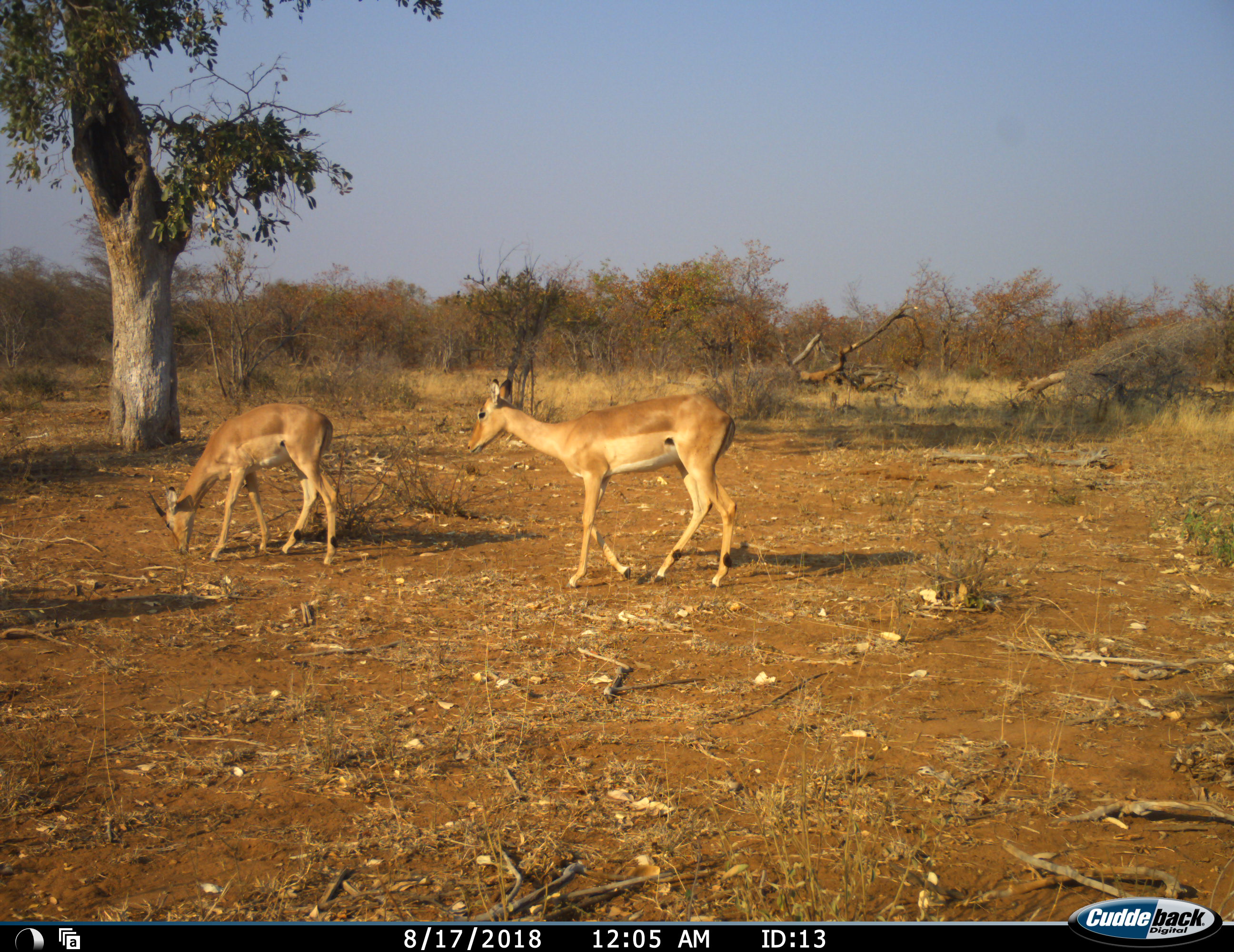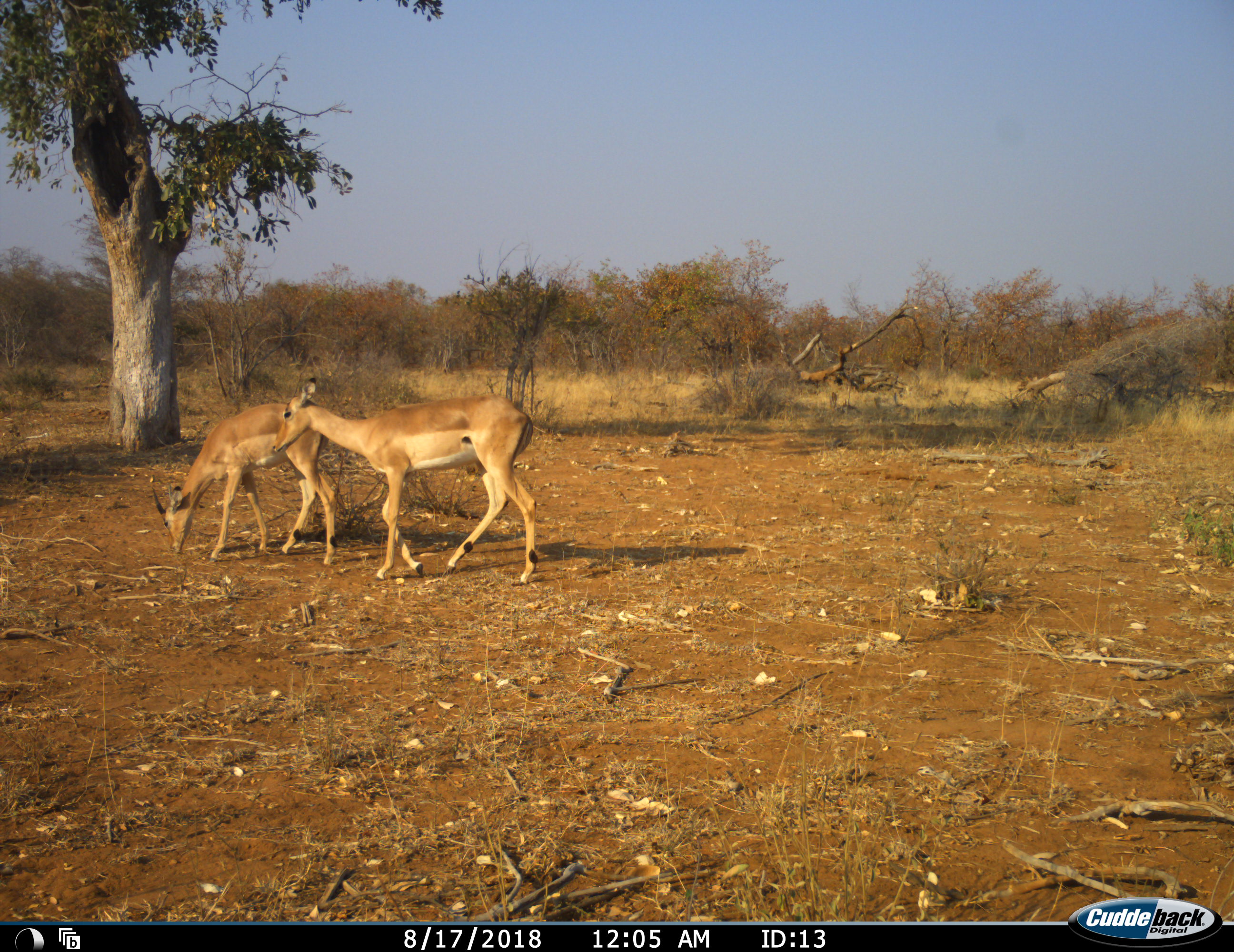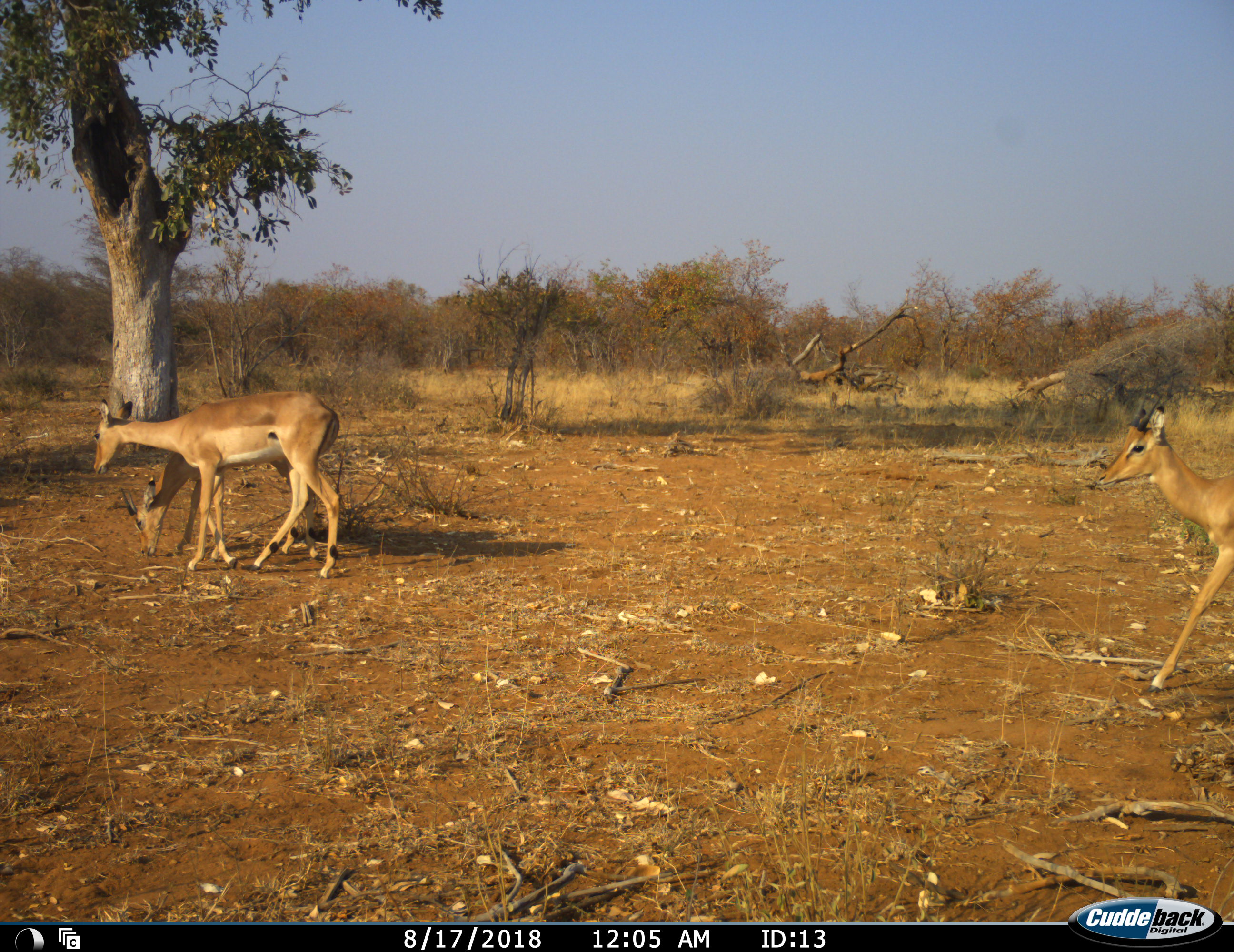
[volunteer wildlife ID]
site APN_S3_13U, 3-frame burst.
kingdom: Animalia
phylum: Chordata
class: Mammalia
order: Artiodactyla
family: Bovidae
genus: Aepyceros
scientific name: Aepyceros melampus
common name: impala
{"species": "impala (Aepyceros melampus)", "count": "3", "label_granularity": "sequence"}